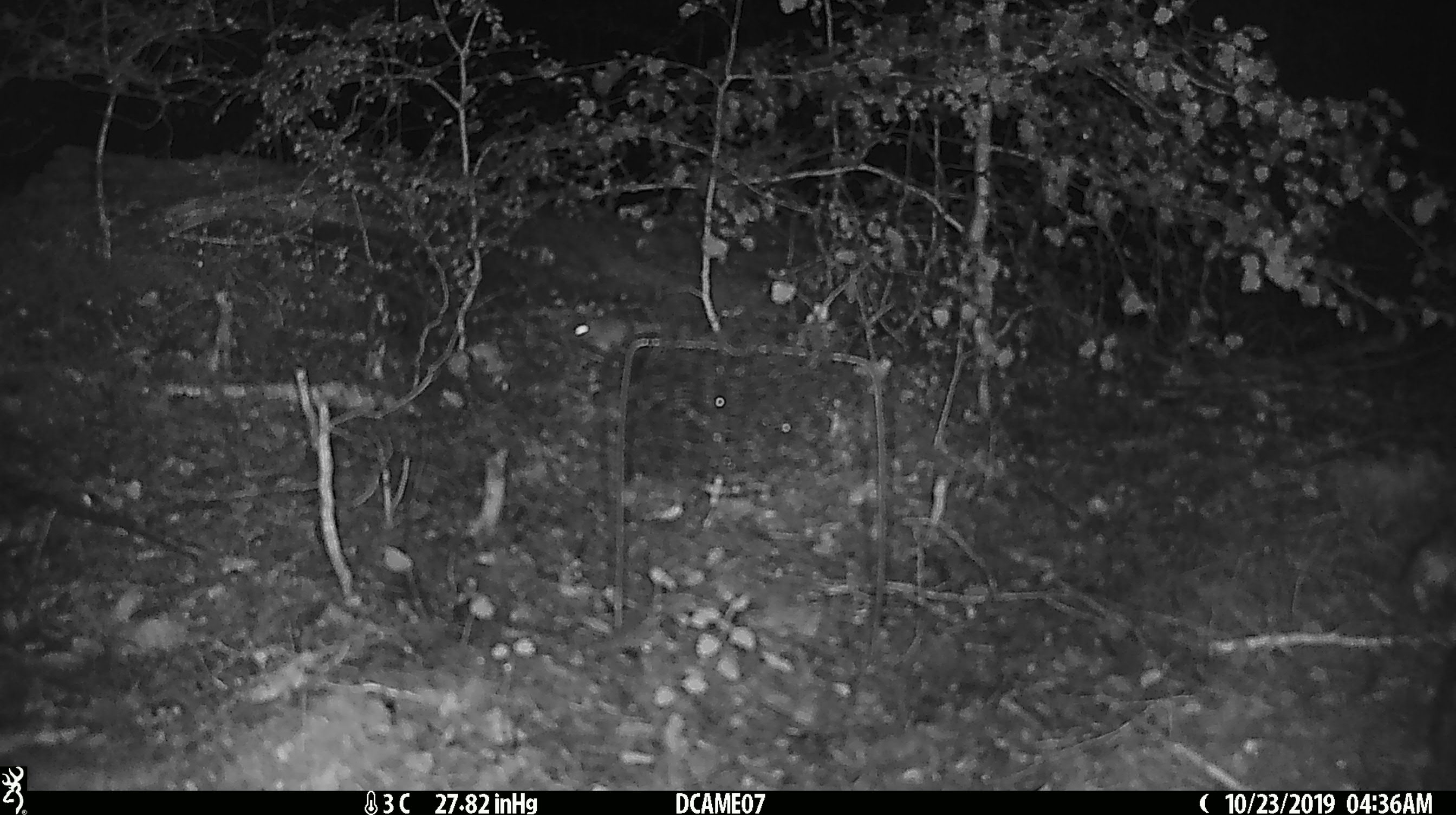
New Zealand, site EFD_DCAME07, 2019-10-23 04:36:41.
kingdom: Animalia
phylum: Chordata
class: Mammalia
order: Rodentia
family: Muridae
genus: Mus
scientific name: Mus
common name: mouse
Mouse (Mus).